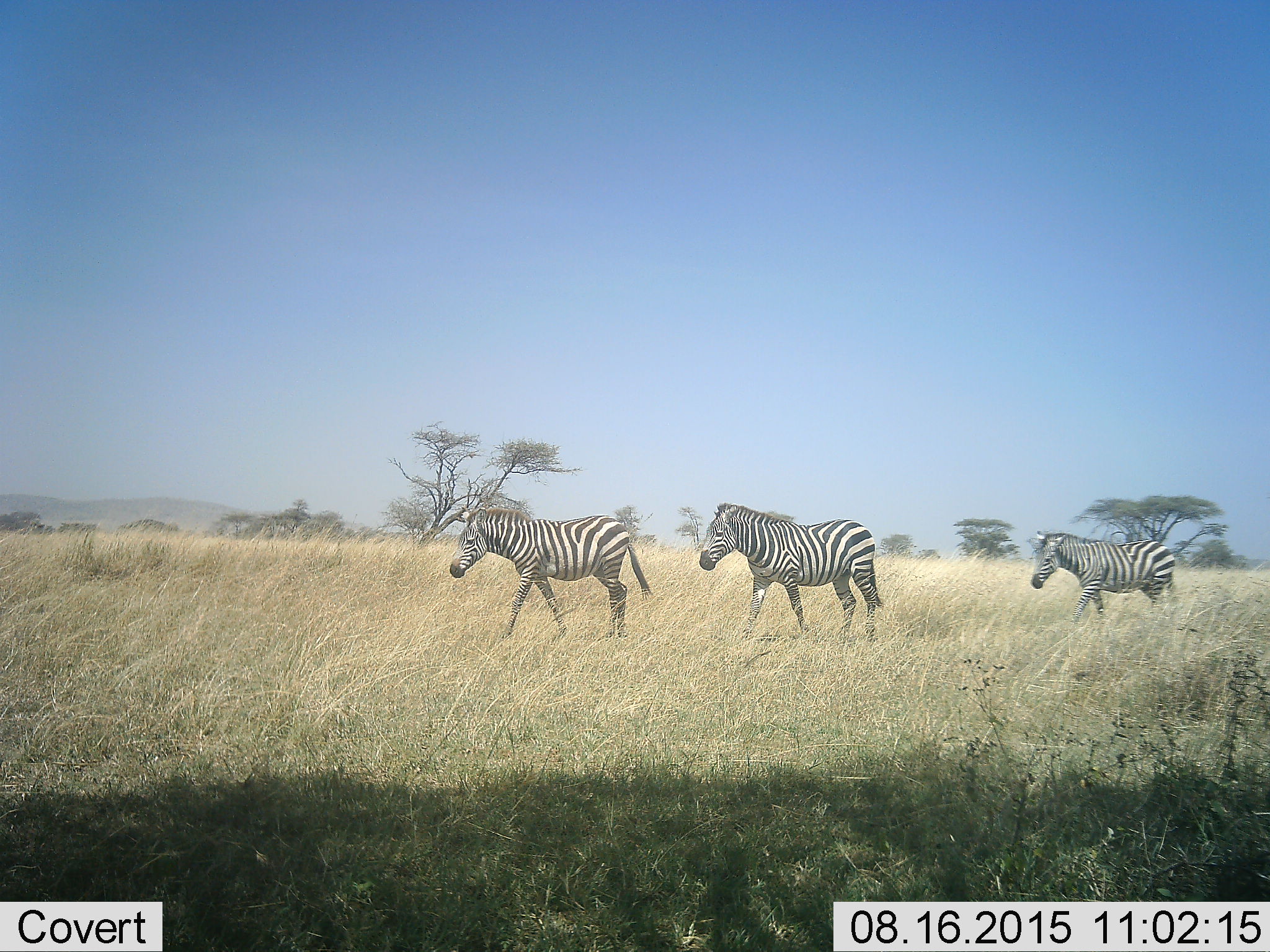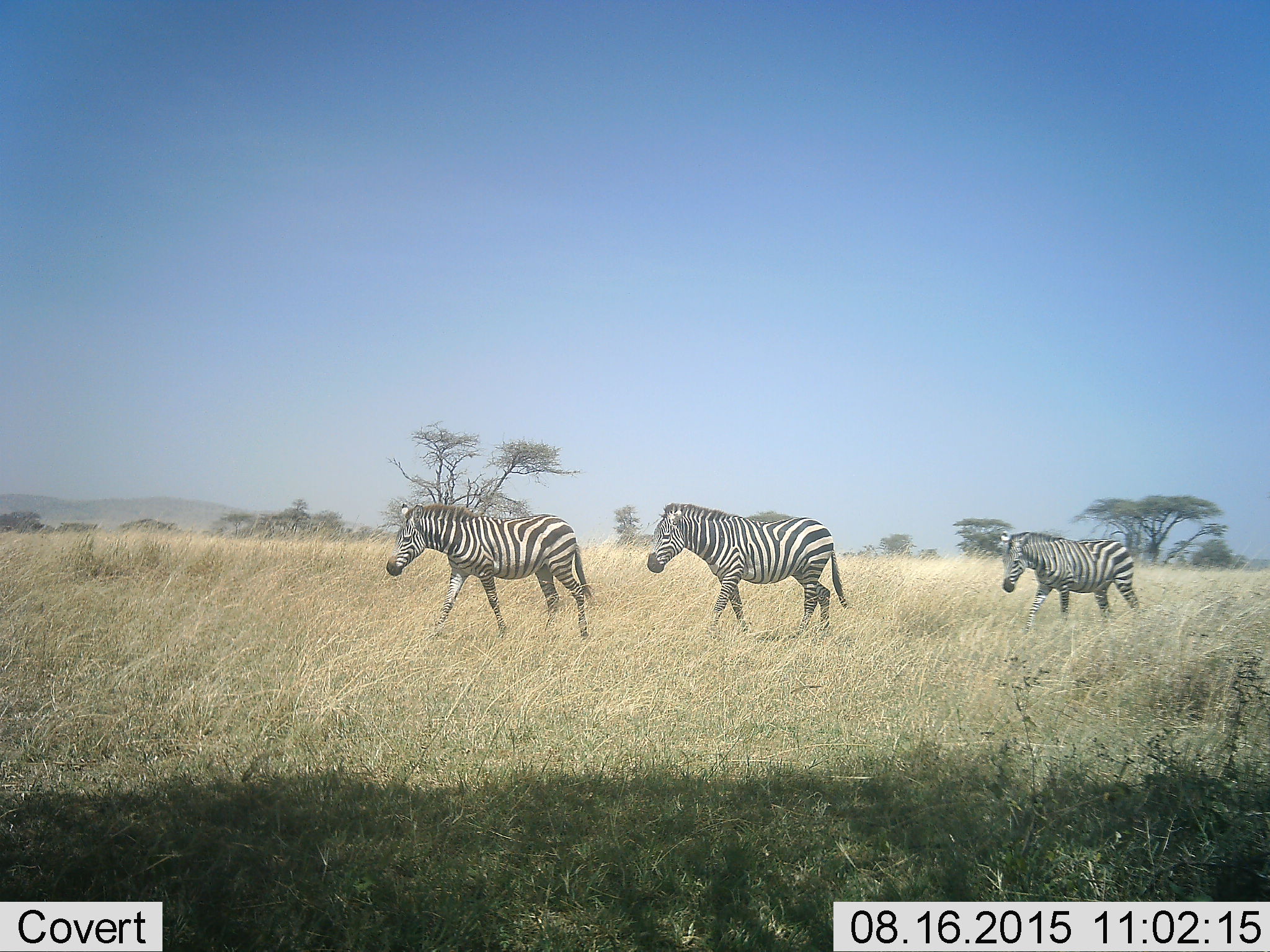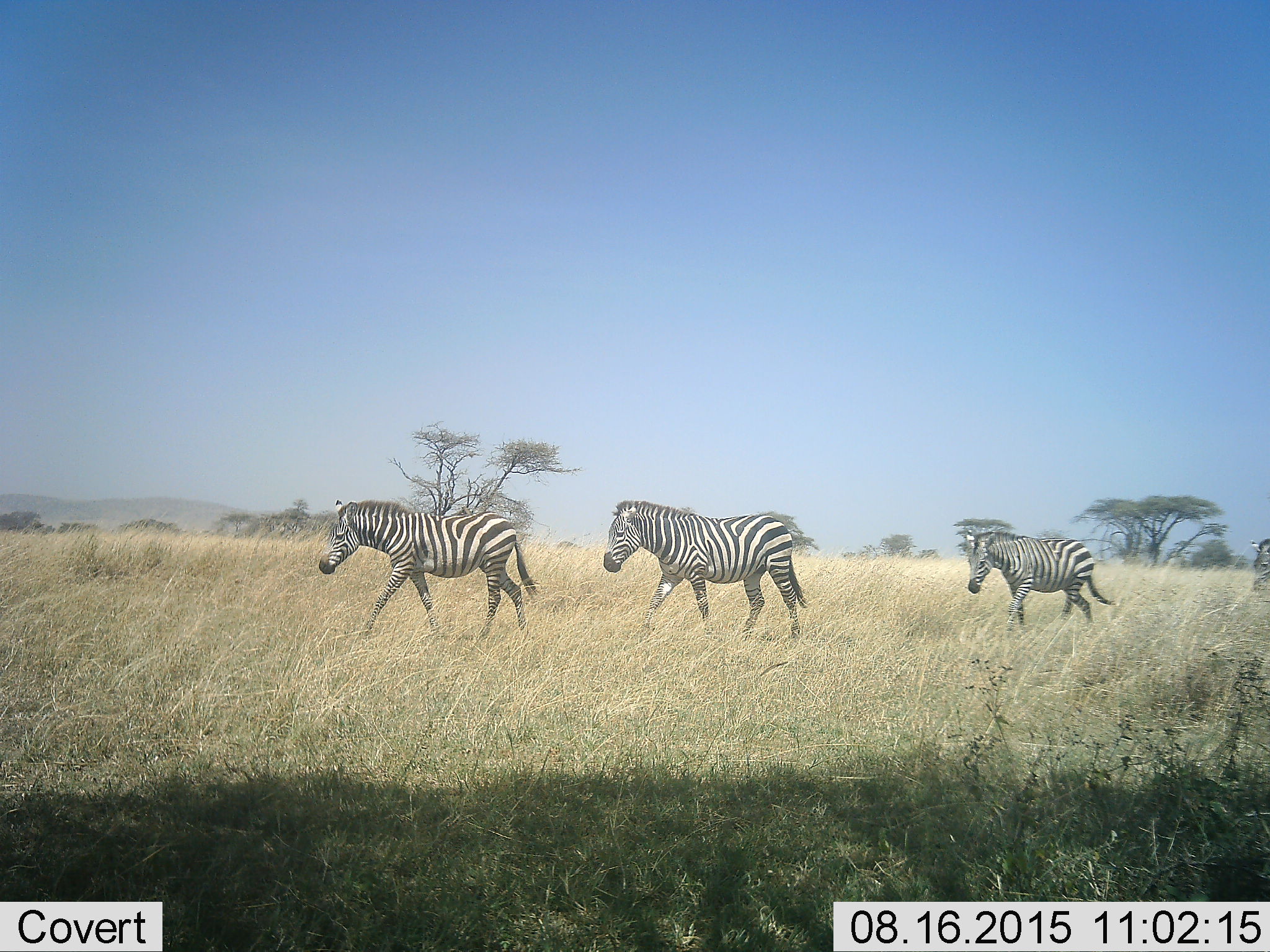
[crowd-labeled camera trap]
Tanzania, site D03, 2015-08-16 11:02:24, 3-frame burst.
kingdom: Animalia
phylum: Chordata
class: Mammalia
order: Perissodactyla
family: Equidae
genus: Equus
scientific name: Equus quagga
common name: plains zebra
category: zebra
Zebra (plains zebra) (Equus quagga), count 4. Behavior (volunteer vote fractions): standing 0%, resting 0%, moving 100%, interacting 0%. Young present (vote fraction): 12%. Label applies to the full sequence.